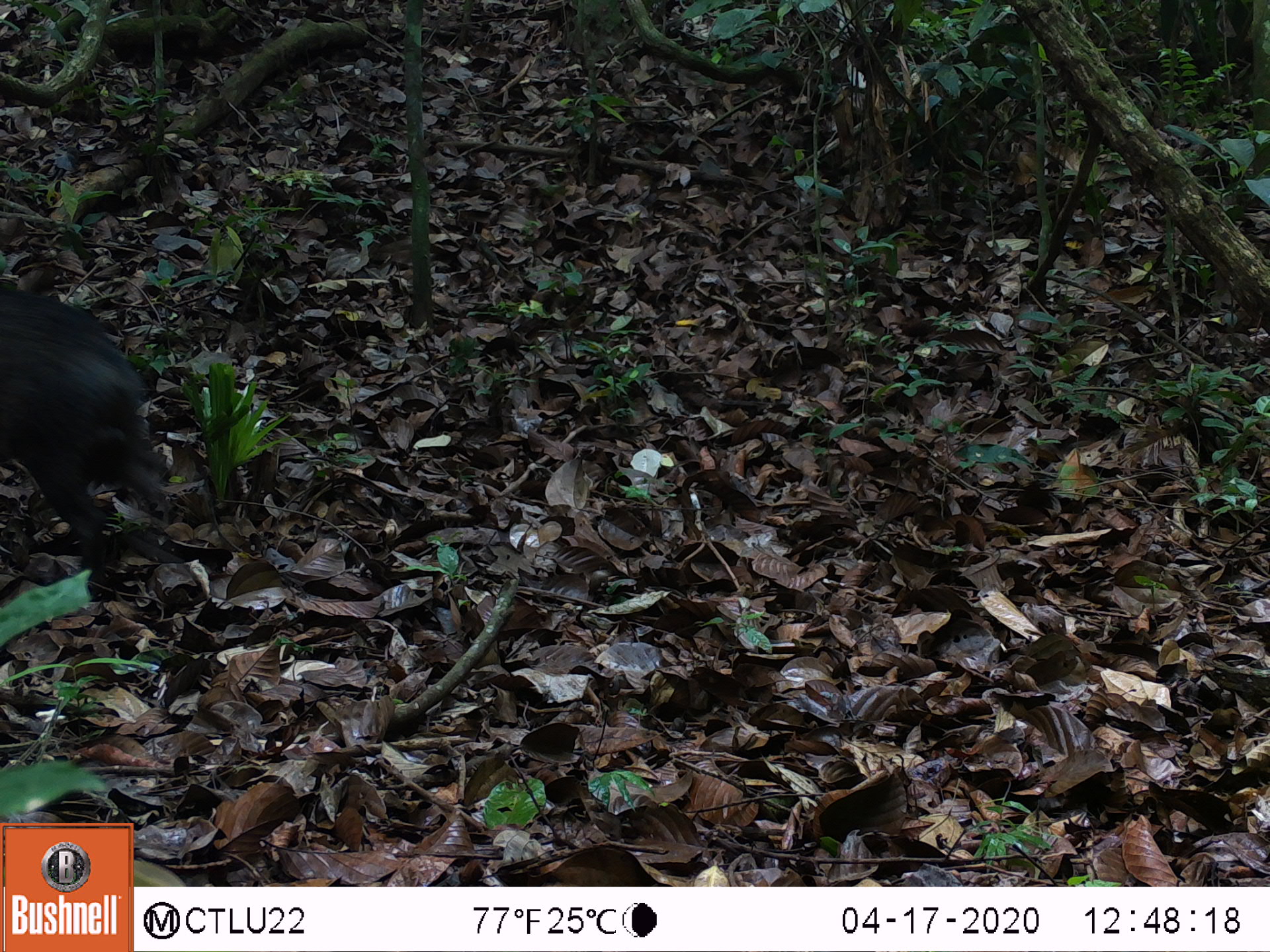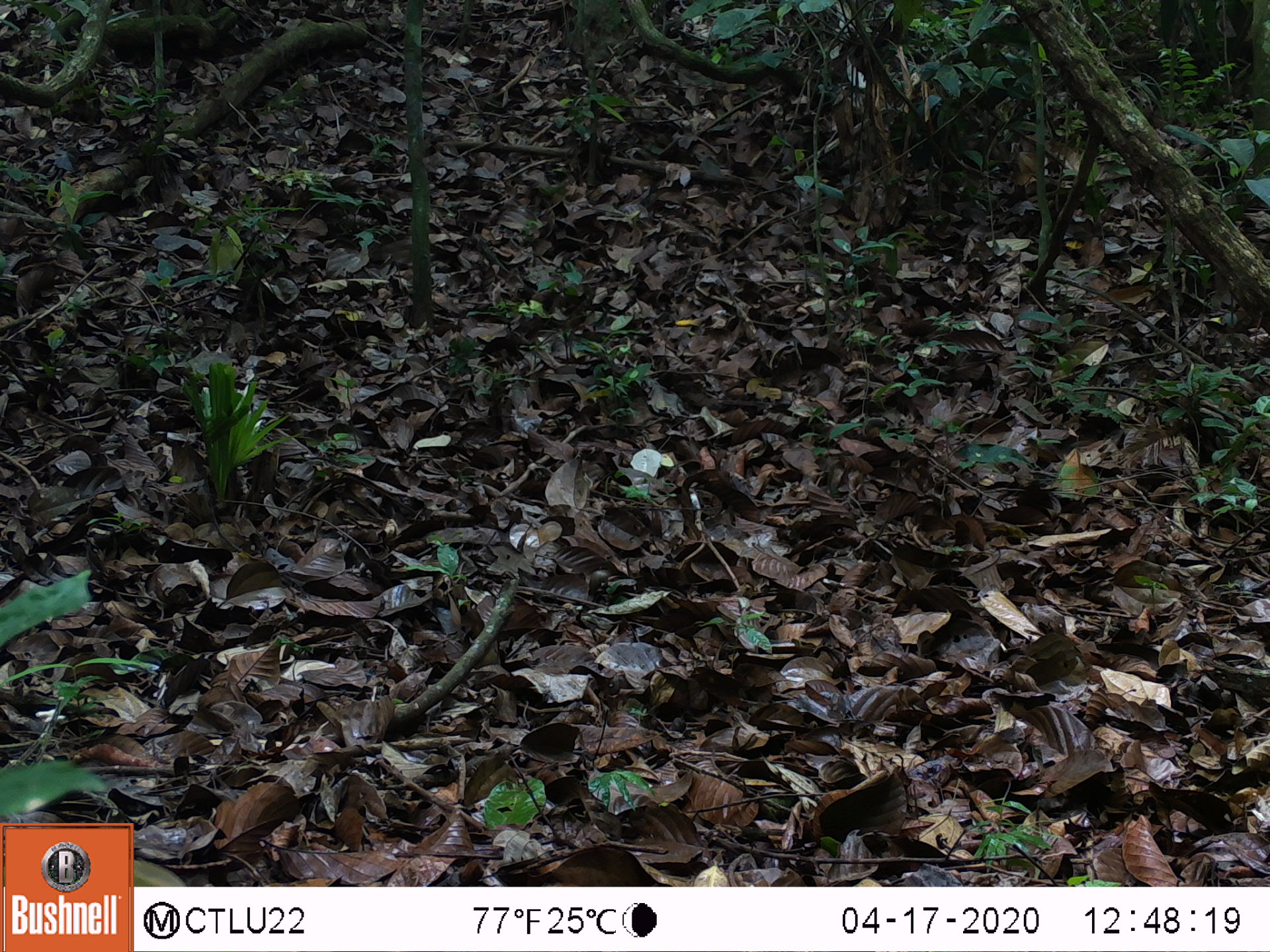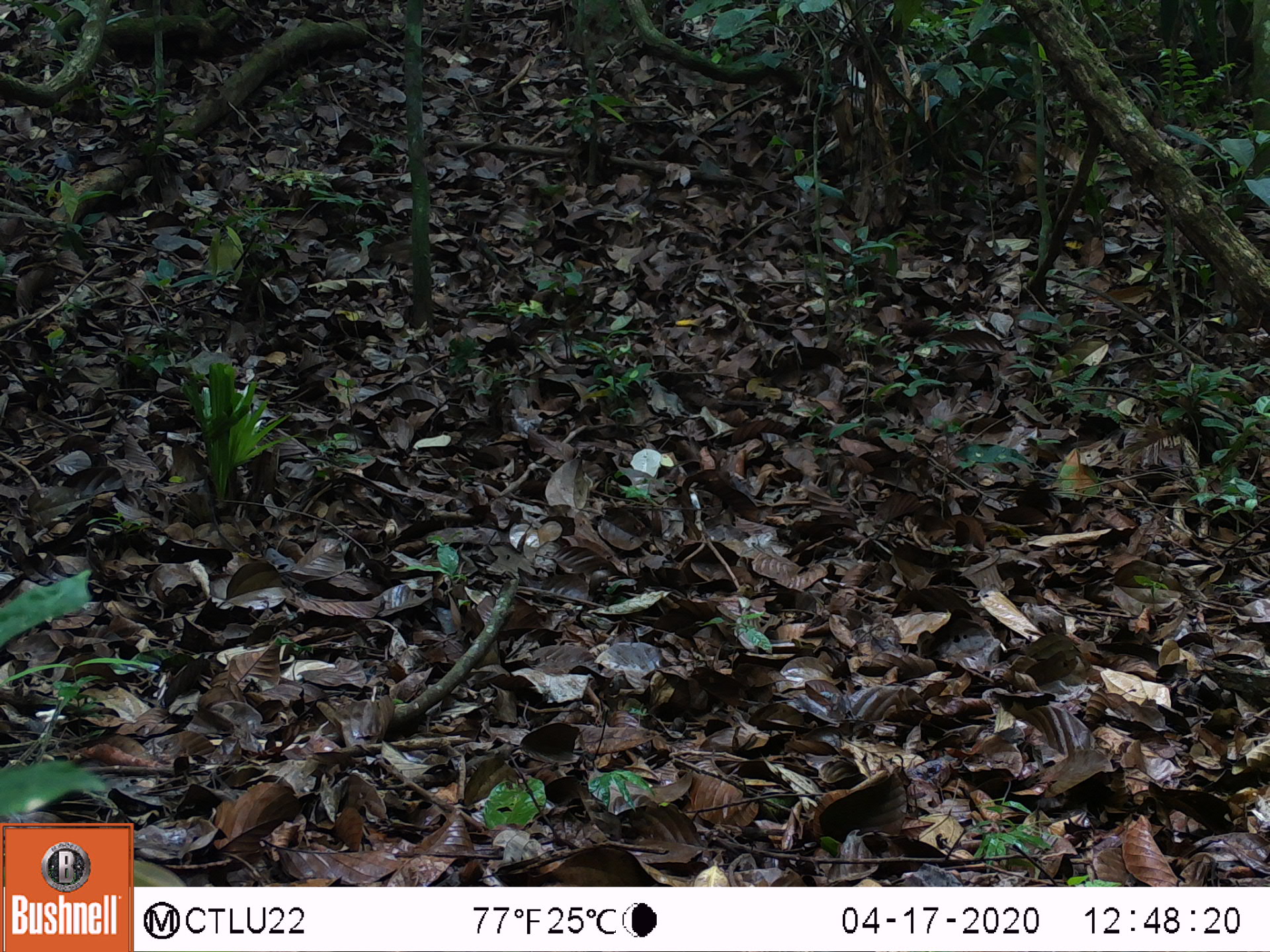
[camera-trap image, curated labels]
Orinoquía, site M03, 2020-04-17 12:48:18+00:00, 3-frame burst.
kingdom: Animalia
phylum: Chordata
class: Mammalia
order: Artiodactyla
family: Tayassuidae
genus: Pecari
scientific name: Pecari tajacu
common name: collared peccary